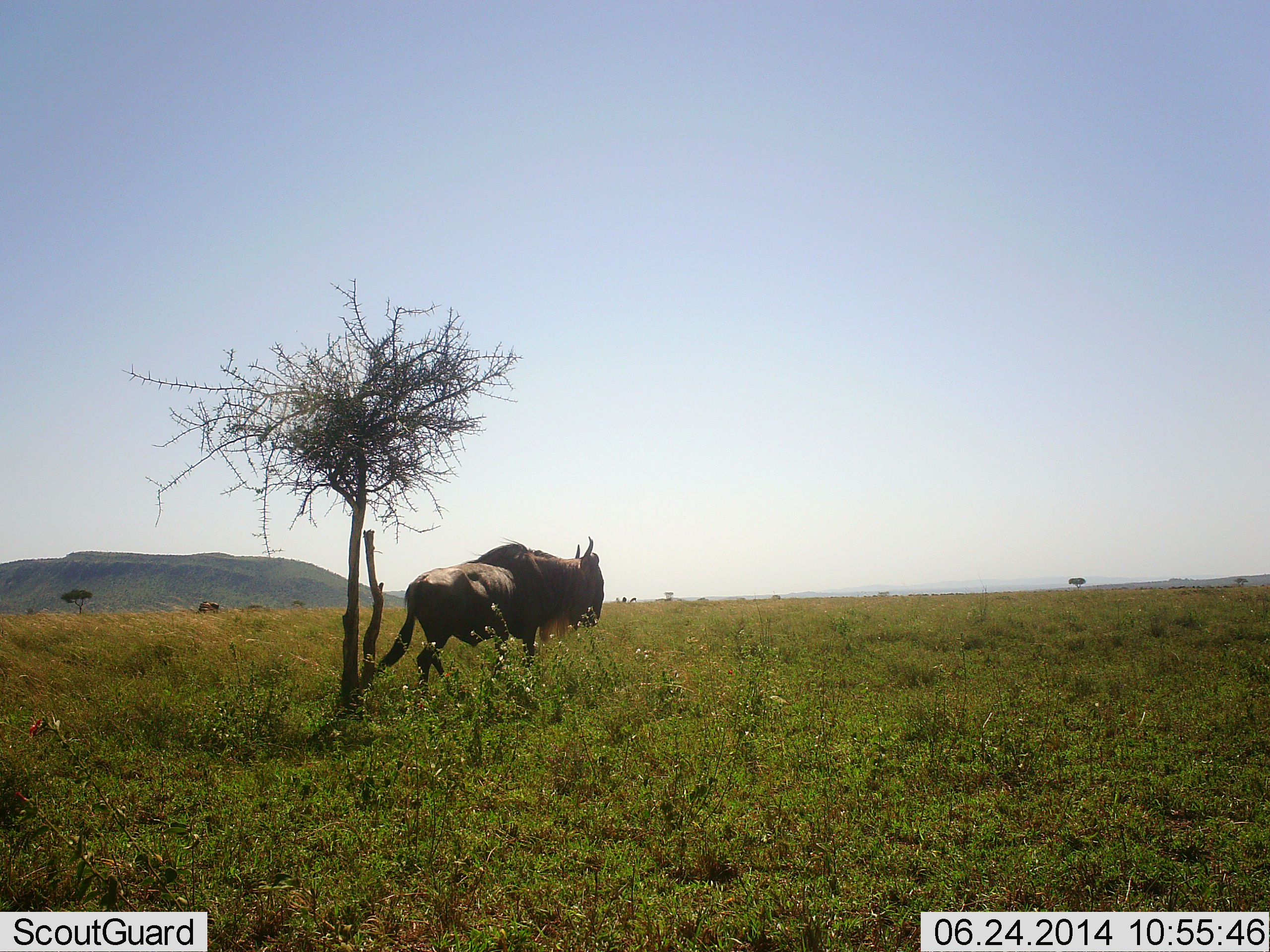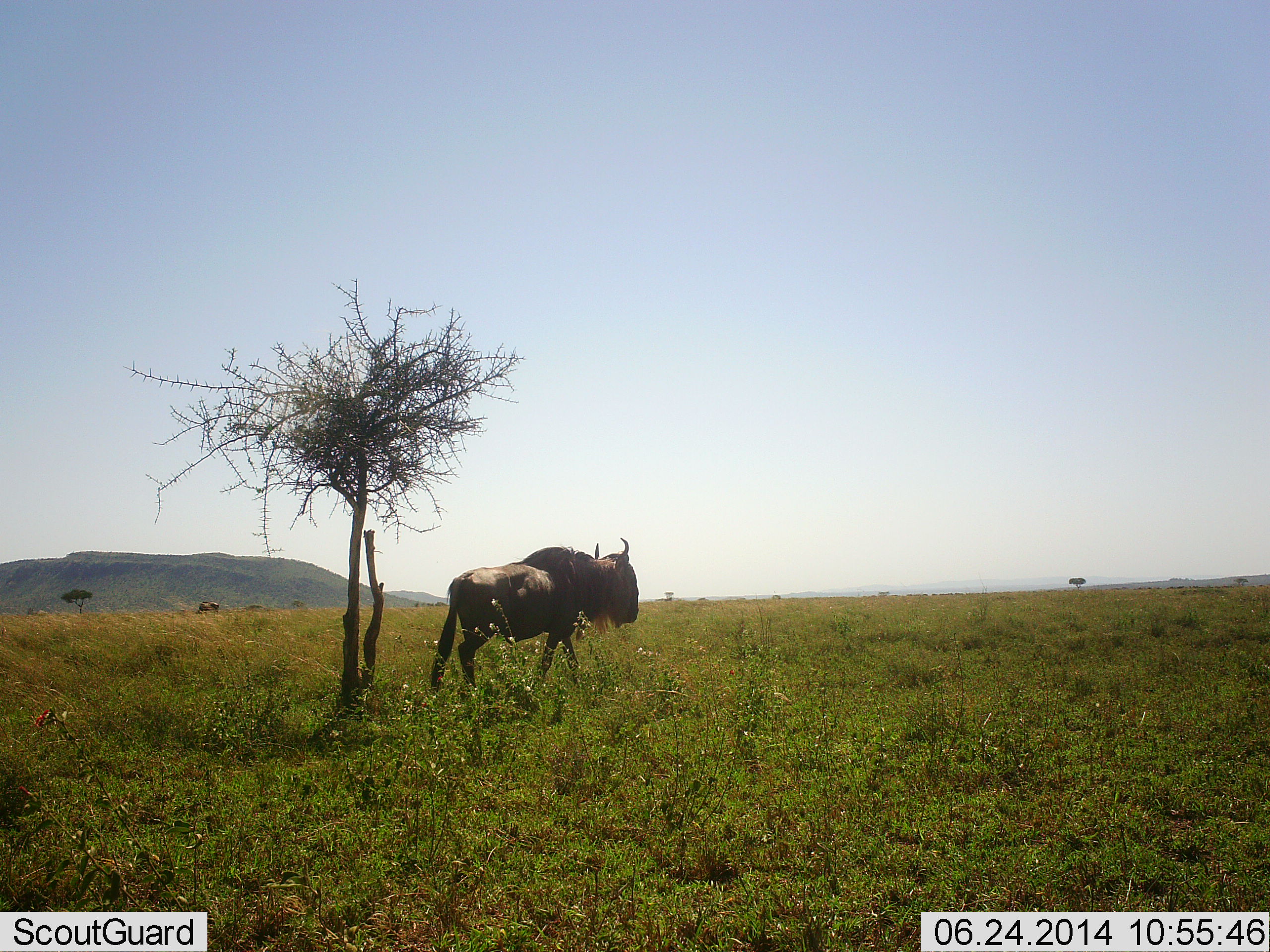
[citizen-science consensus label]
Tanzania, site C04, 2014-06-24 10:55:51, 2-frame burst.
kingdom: Animalia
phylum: Chordata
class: Mammalia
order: Artiodactyla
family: Bovidae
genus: Connochaetes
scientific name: Connochaetes taurinus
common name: blue wildebeest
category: wildebeest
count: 1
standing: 20%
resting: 0%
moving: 90%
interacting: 0%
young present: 0%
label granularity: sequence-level